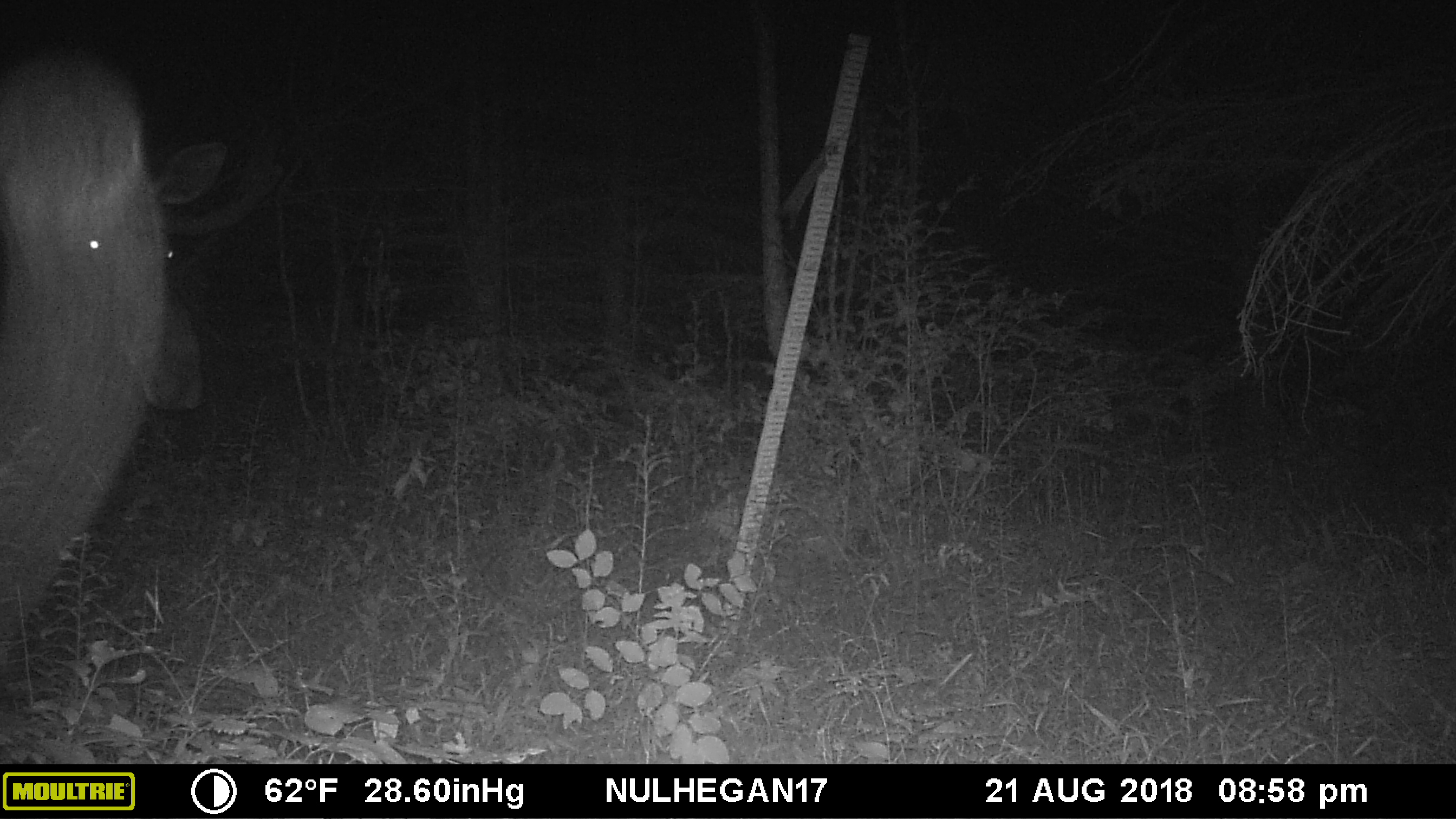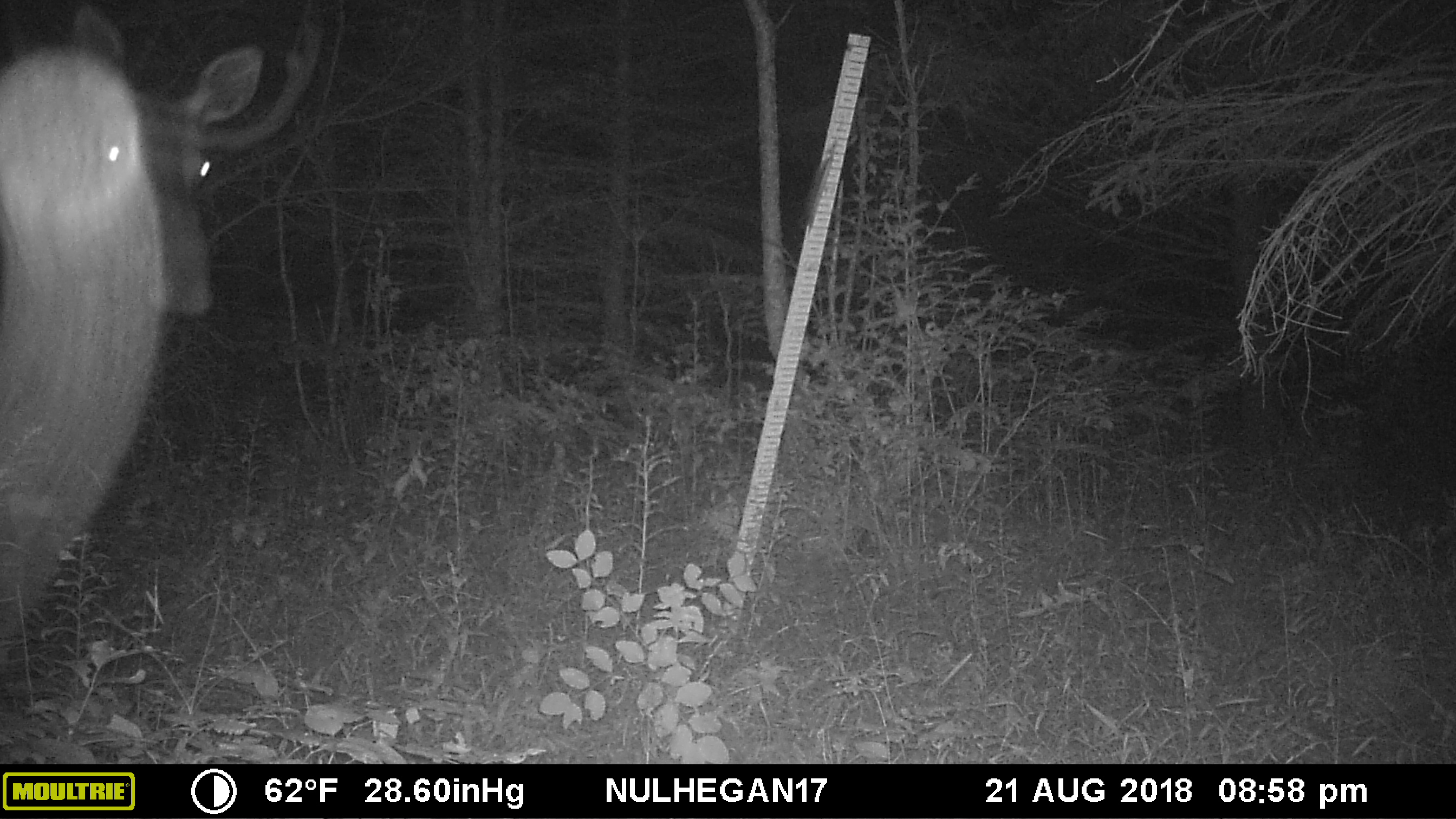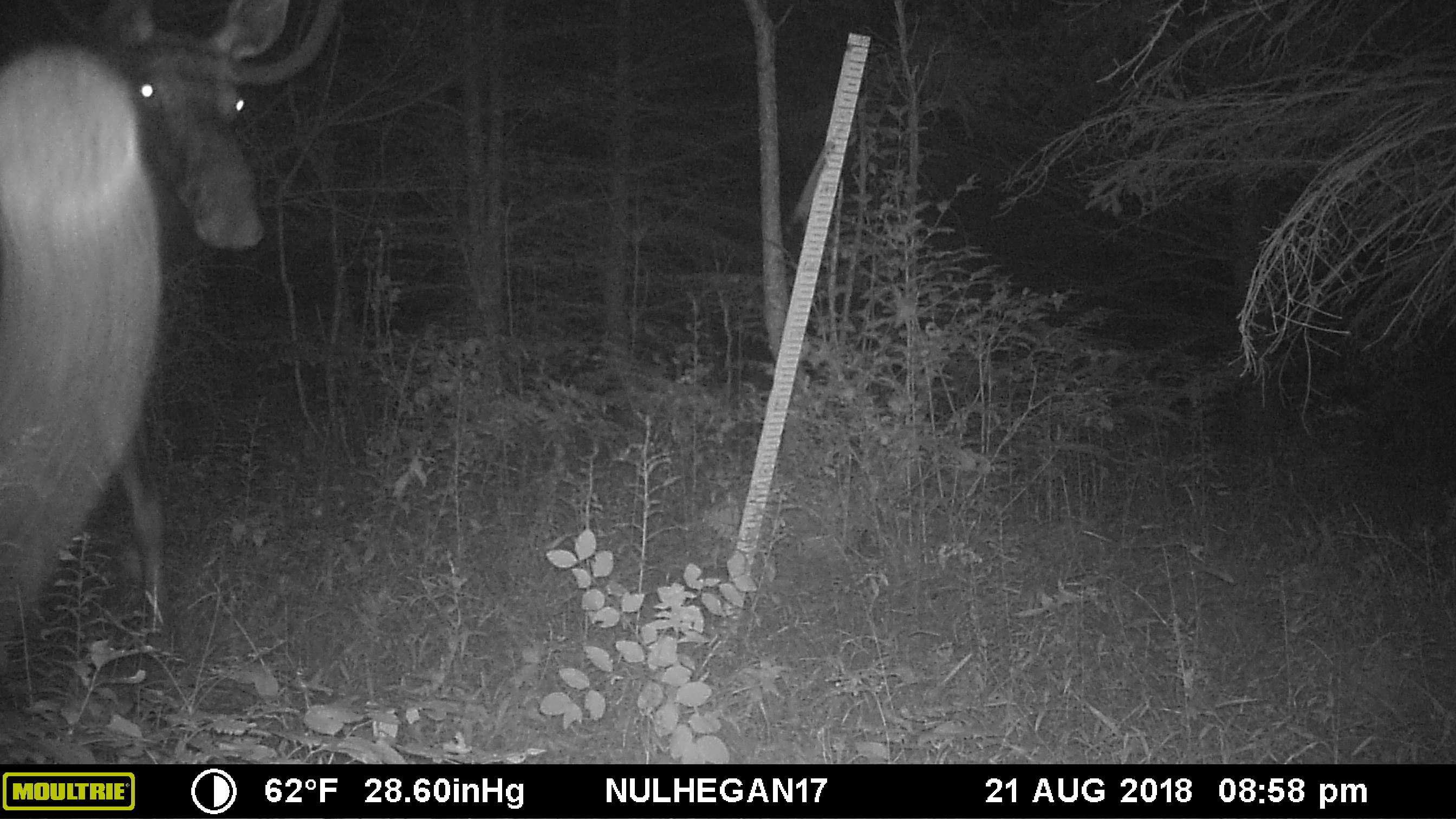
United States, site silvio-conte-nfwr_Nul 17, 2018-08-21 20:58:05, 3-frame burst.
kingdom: Animalia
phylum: Chordata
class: Mammalia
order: Artiodactyla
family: Cervidae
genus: Alces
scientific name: Alces alces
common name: moose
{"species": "moose (Alces alces)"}